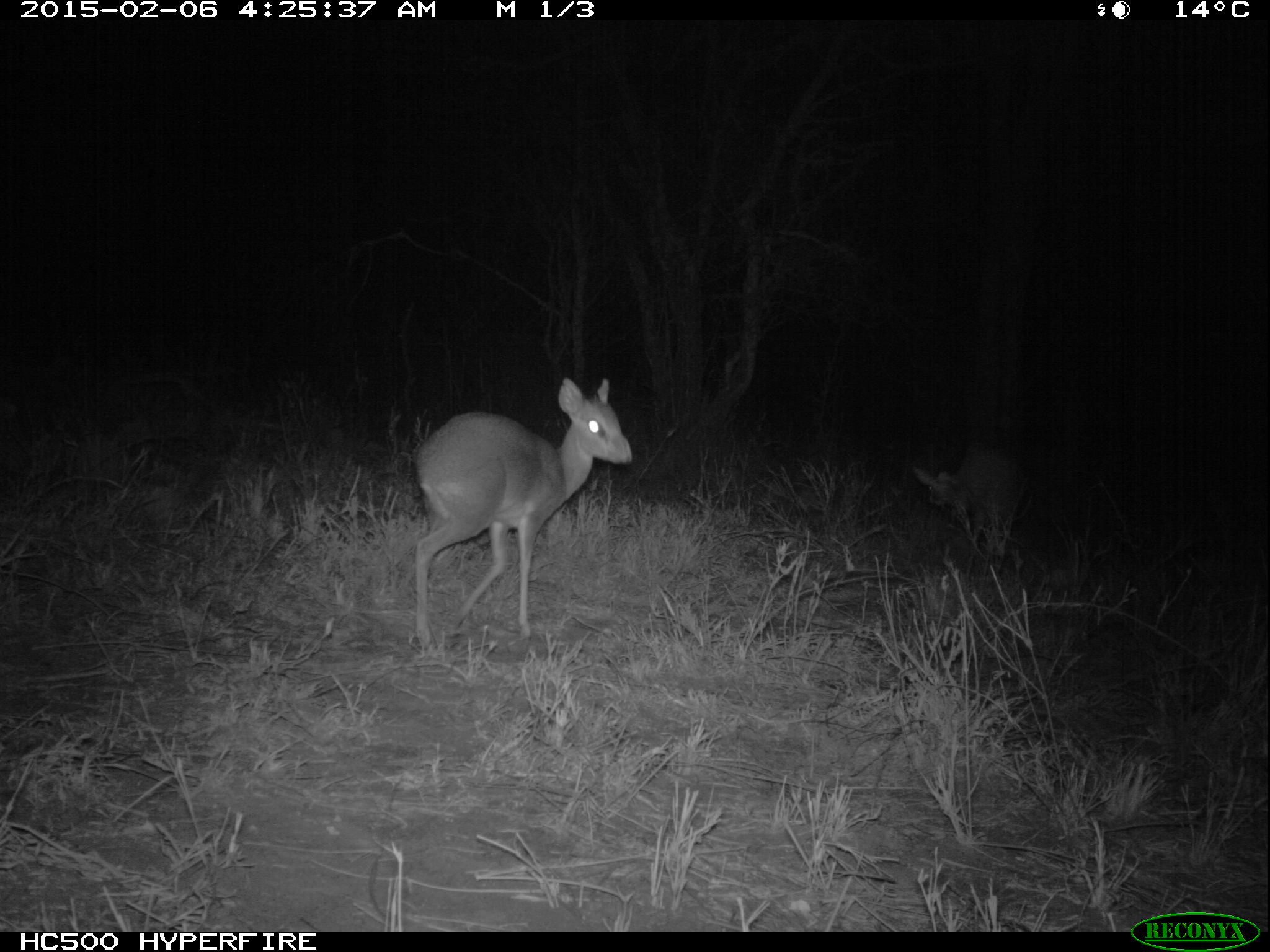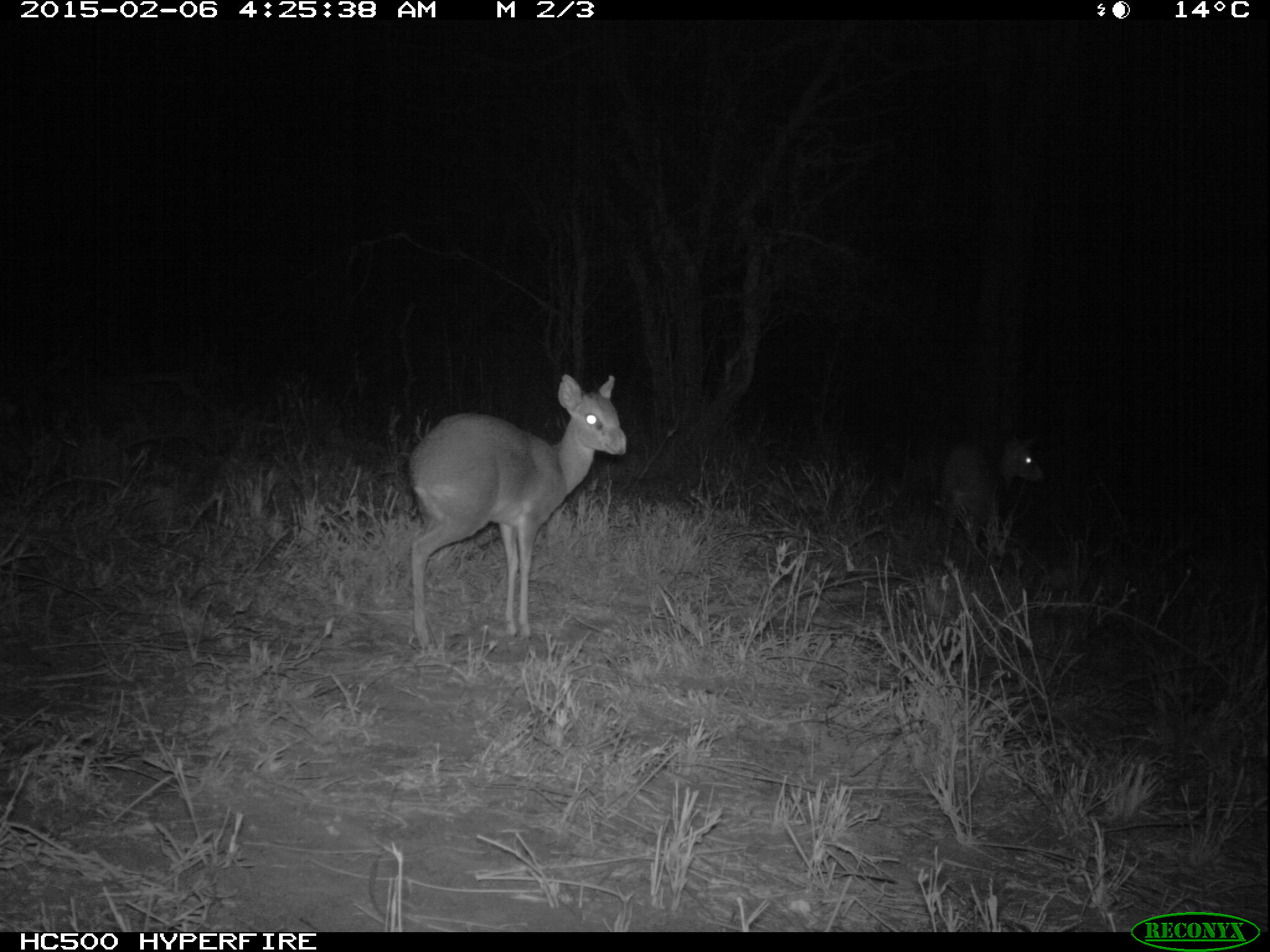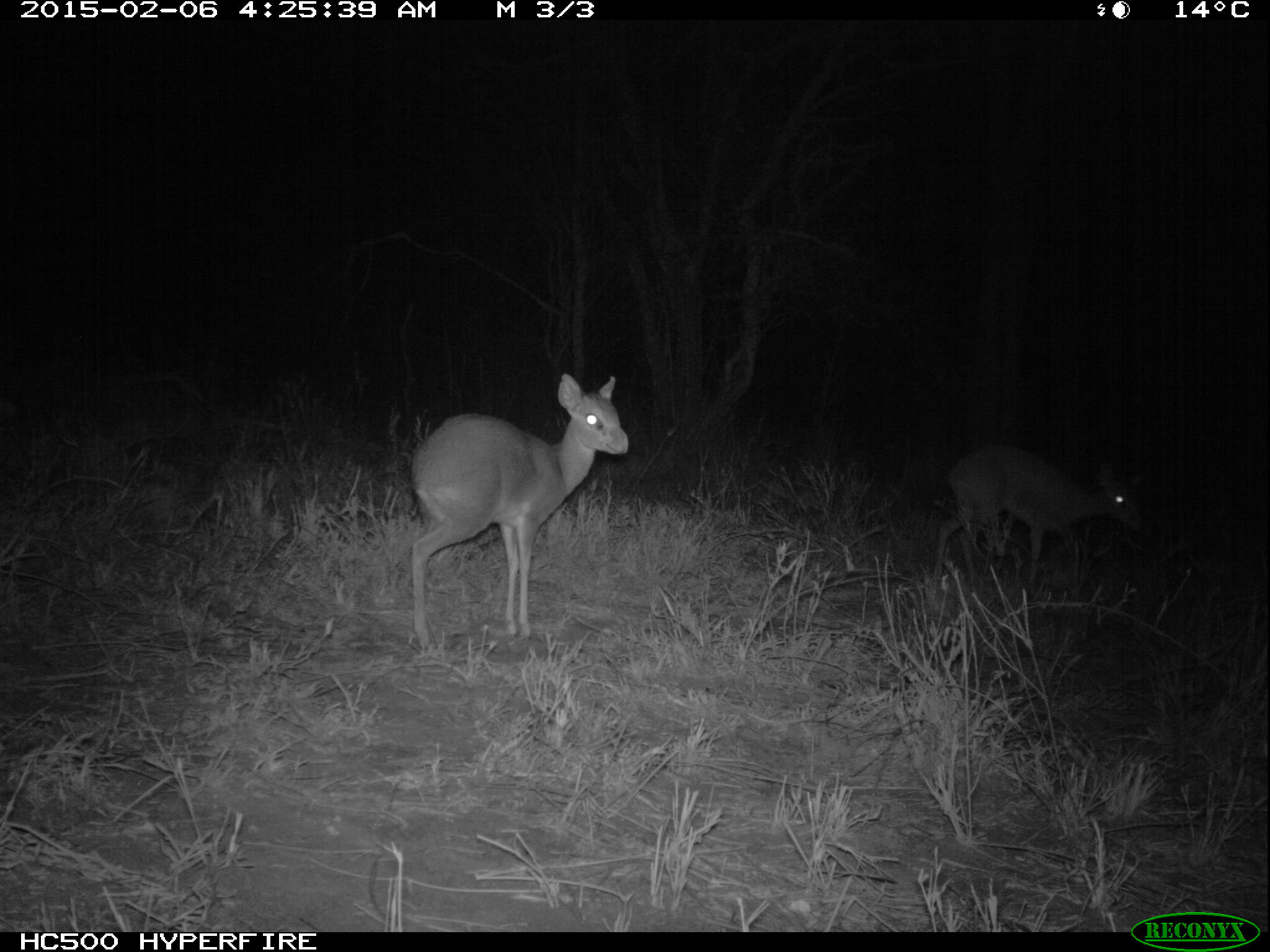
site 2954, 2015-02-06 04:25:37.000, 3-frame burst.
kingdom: Animalia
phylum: Chordata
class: Mammalia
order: Artiodactyla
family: Bovidae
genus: Madoqua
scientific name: Madoqua guentheri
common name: günther's dik-dik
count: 1